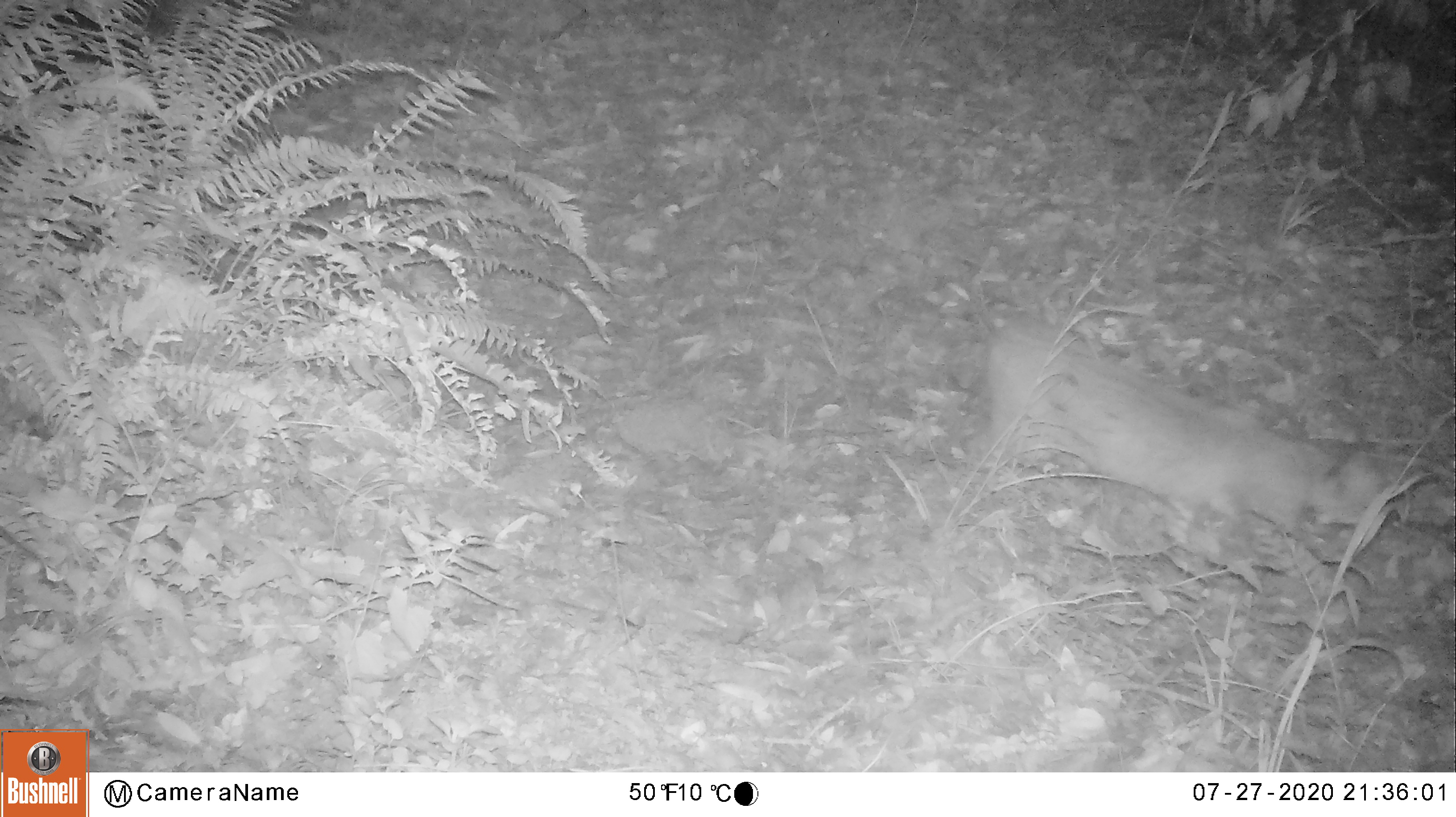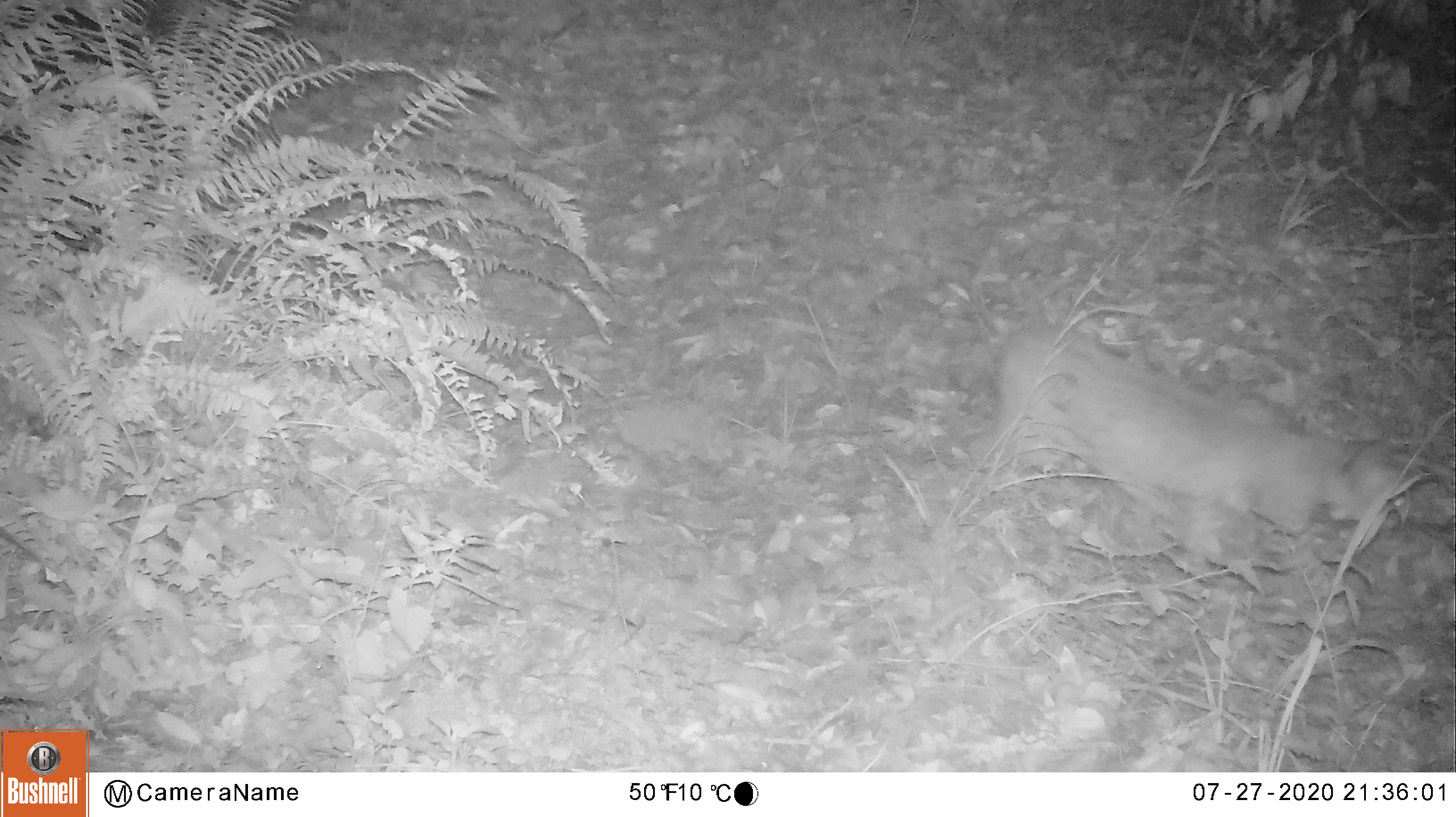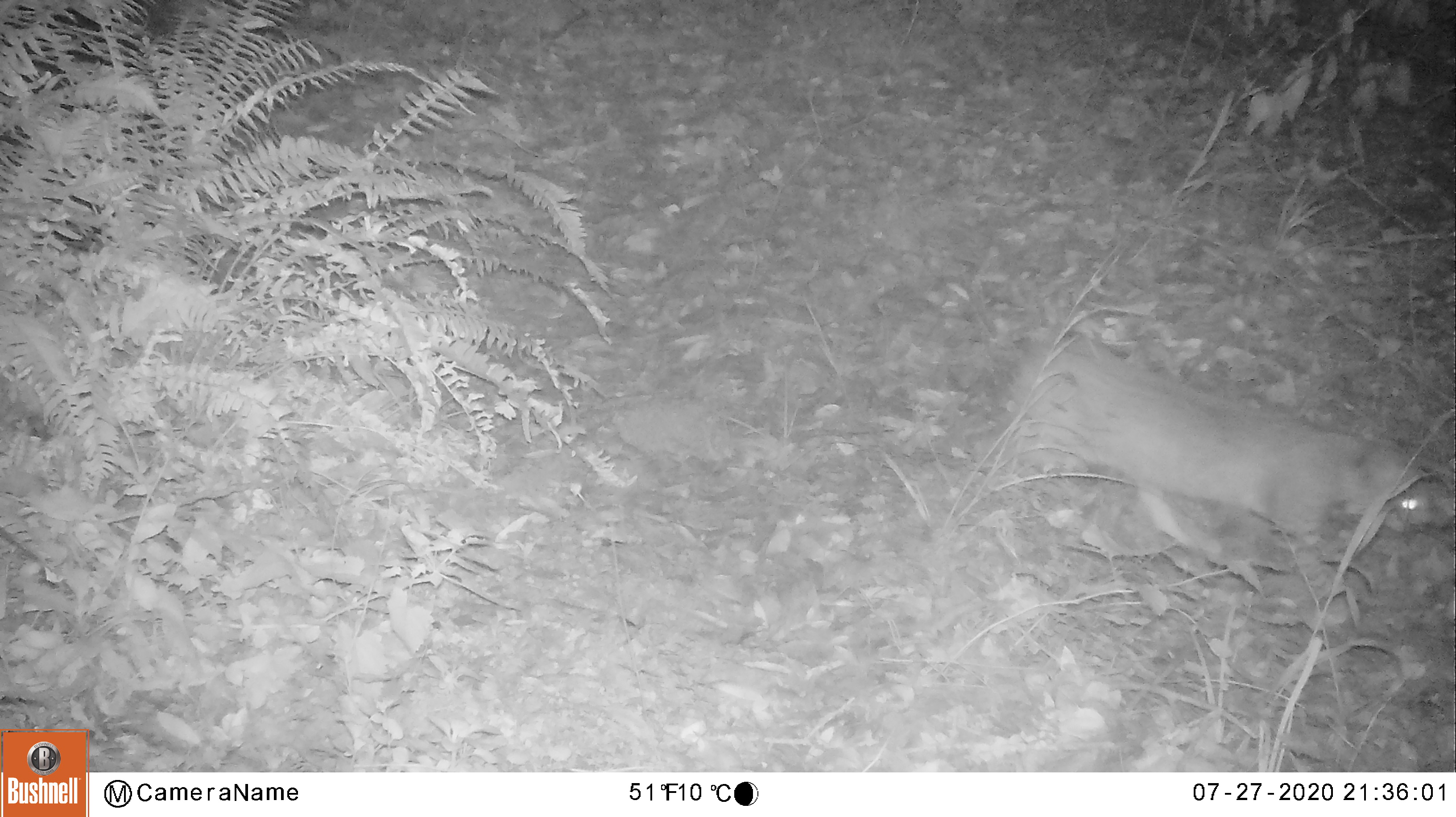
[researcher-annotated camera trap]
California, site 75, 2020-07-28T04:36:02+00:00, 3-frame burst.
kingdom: Animalia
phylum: Chordata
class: Mammalia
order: Carnivora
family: Felidae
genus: Lynx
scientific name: Lynx rufus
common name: bobcat